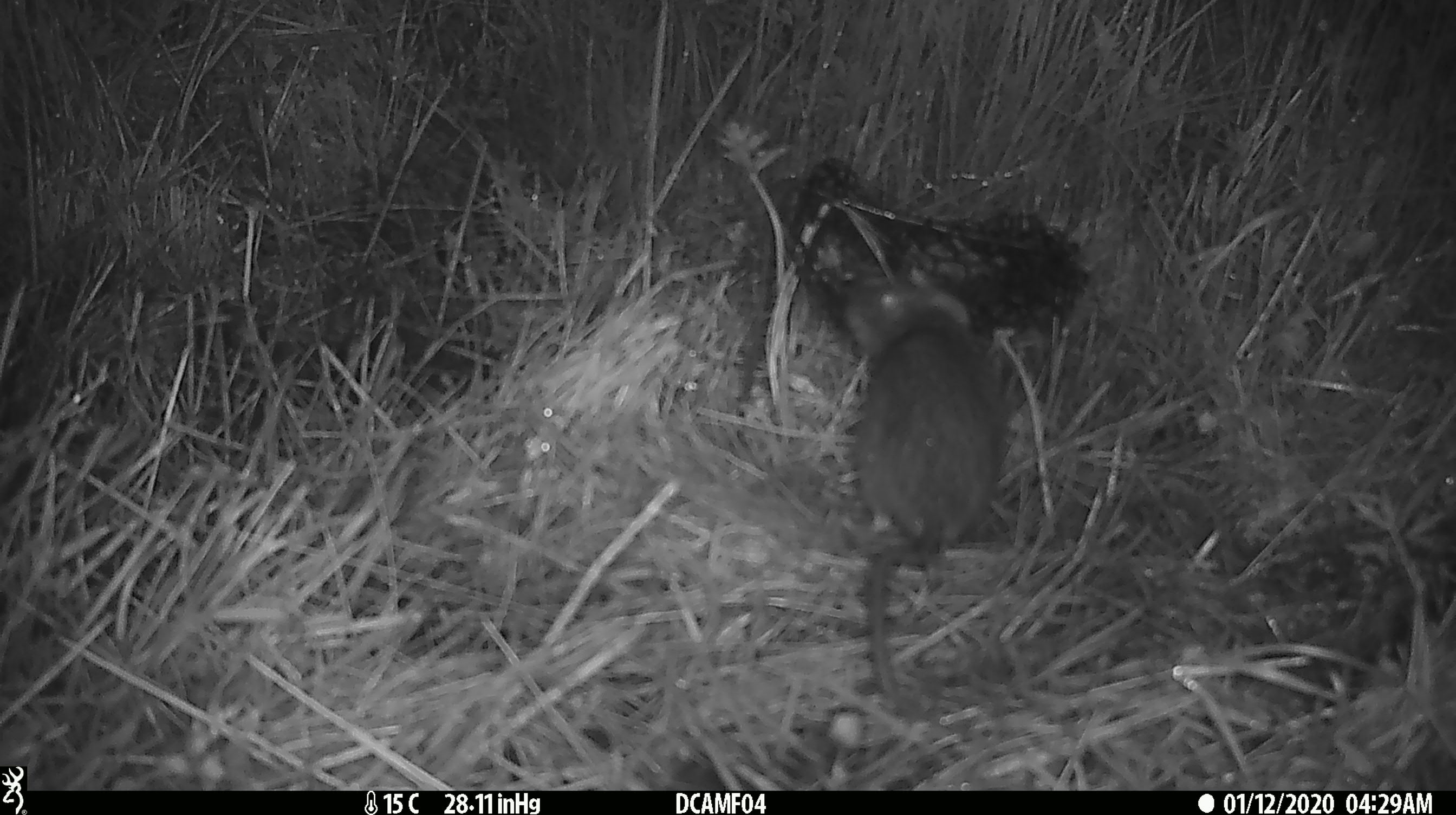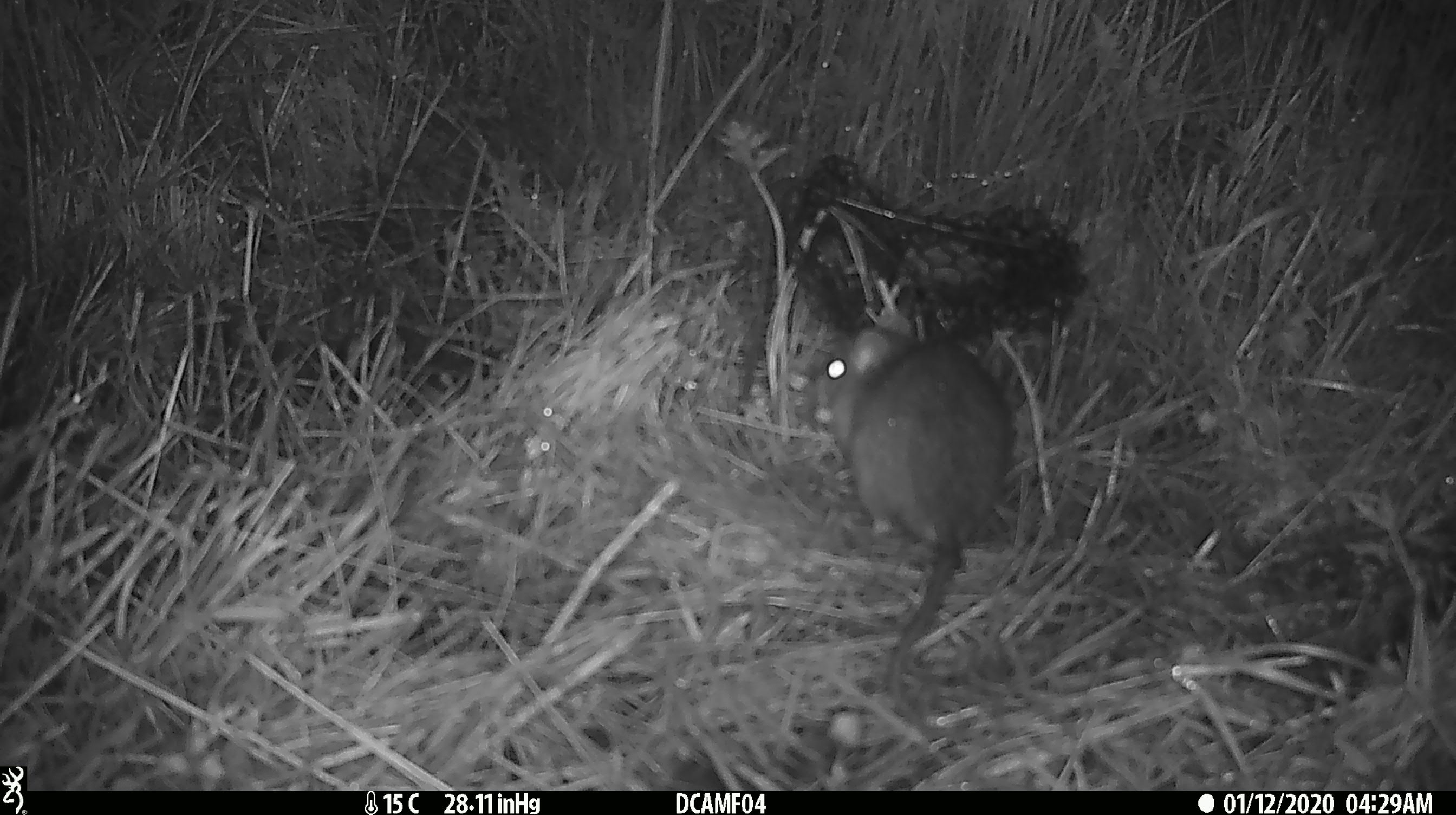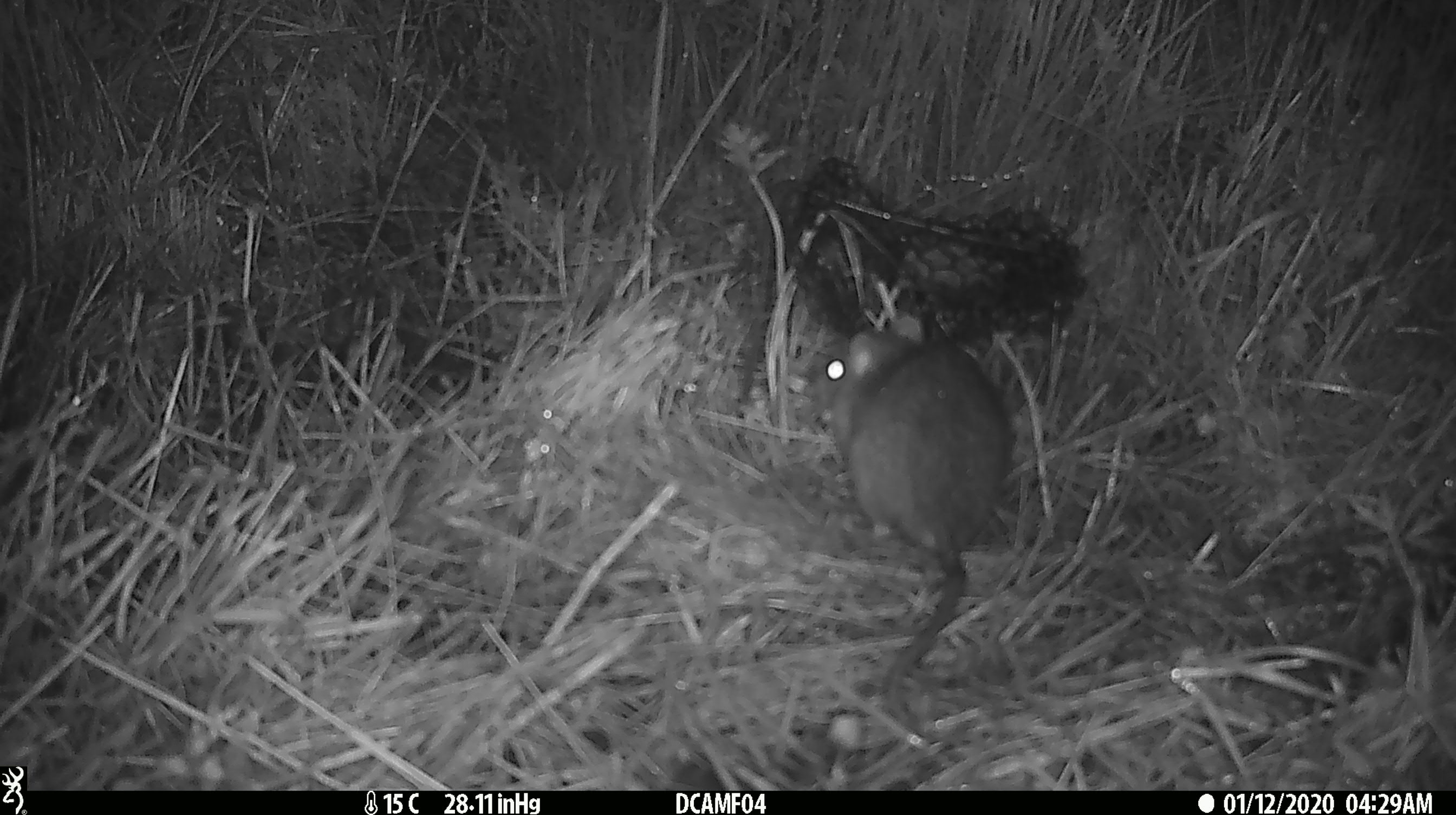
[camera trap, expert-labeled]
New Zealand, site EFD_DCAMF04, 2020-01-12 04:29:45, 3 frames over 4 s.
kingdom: Animalia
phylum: Chordata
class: Mammalia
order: Rodentia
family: Muridae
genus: Rattus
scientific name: Rattus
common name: rat